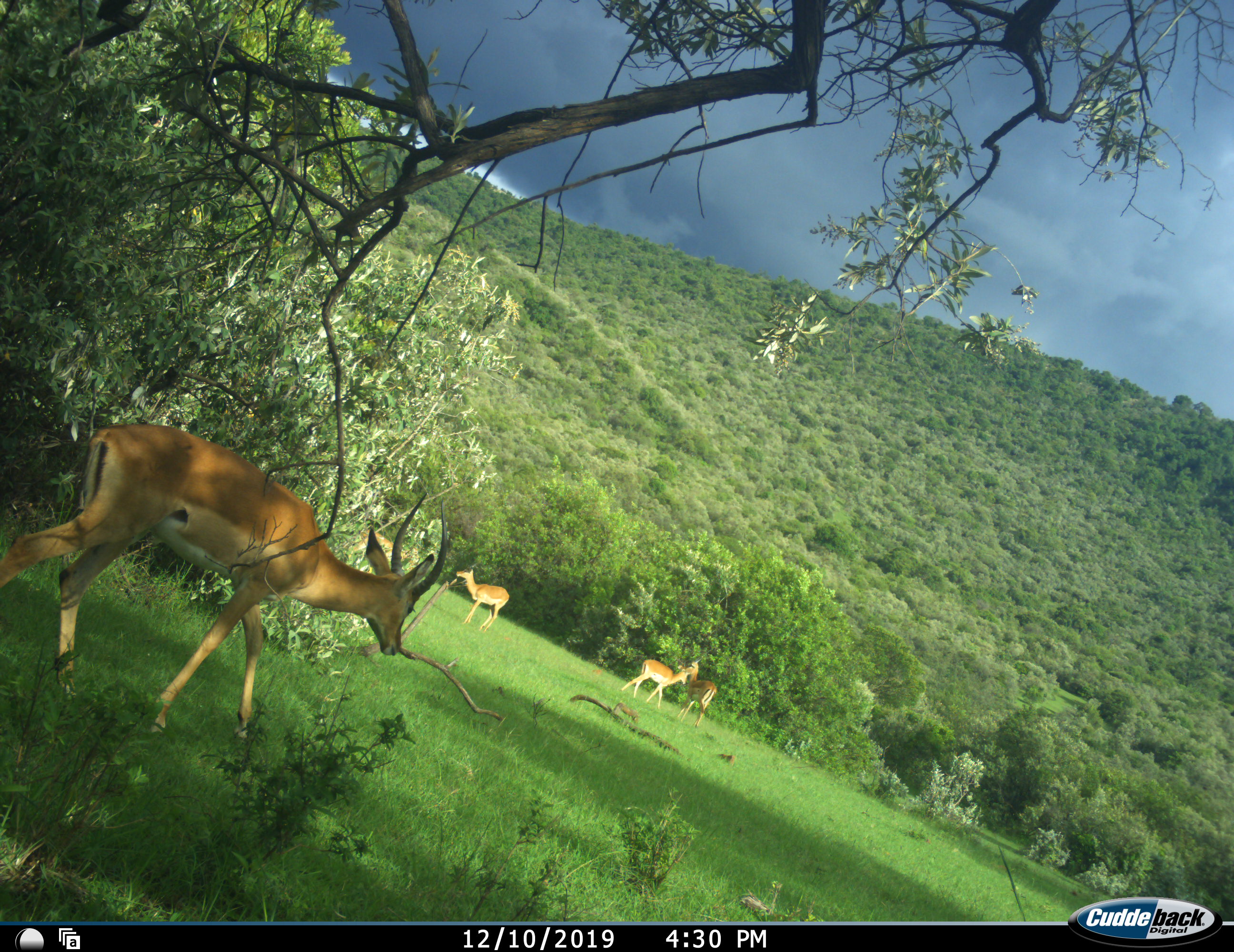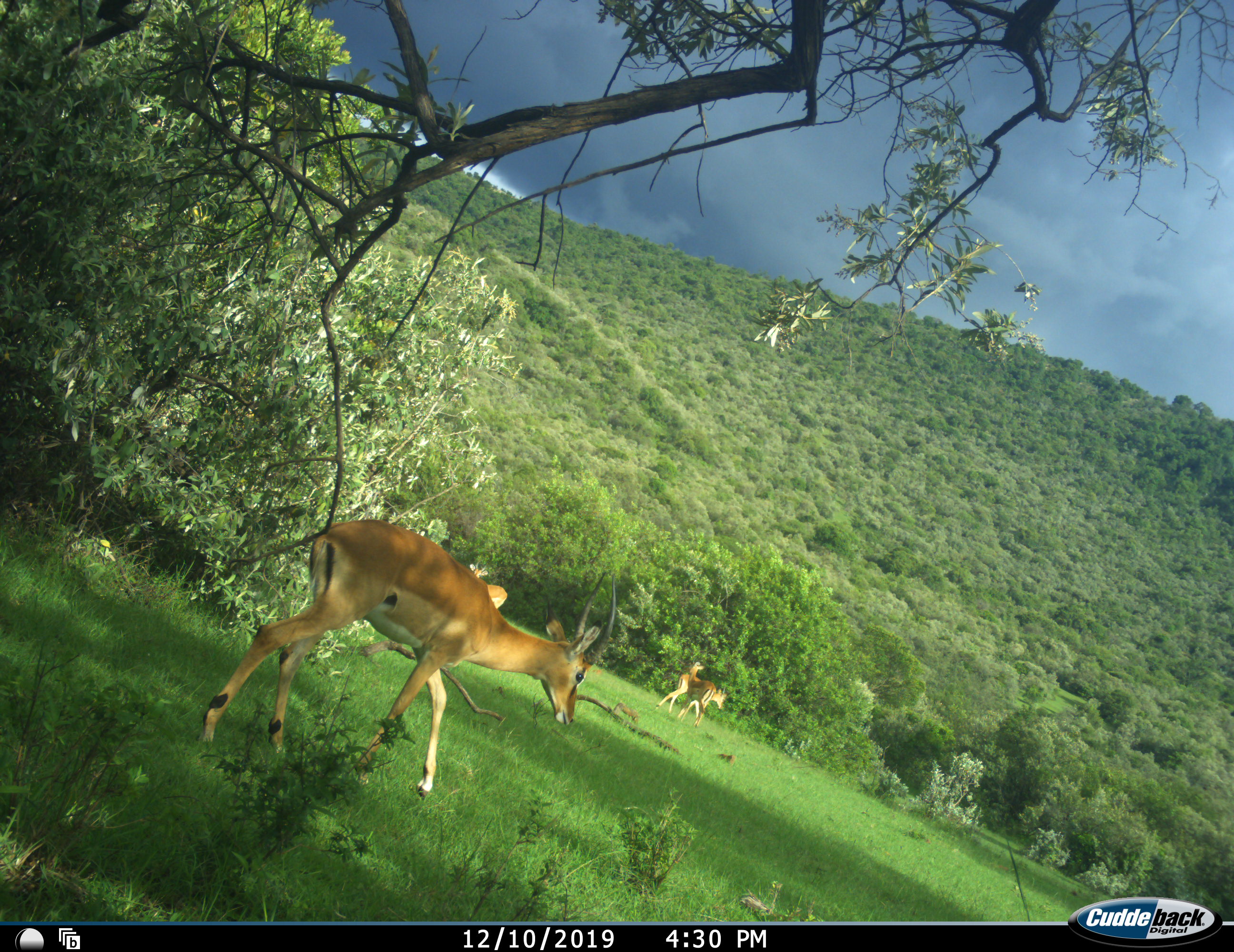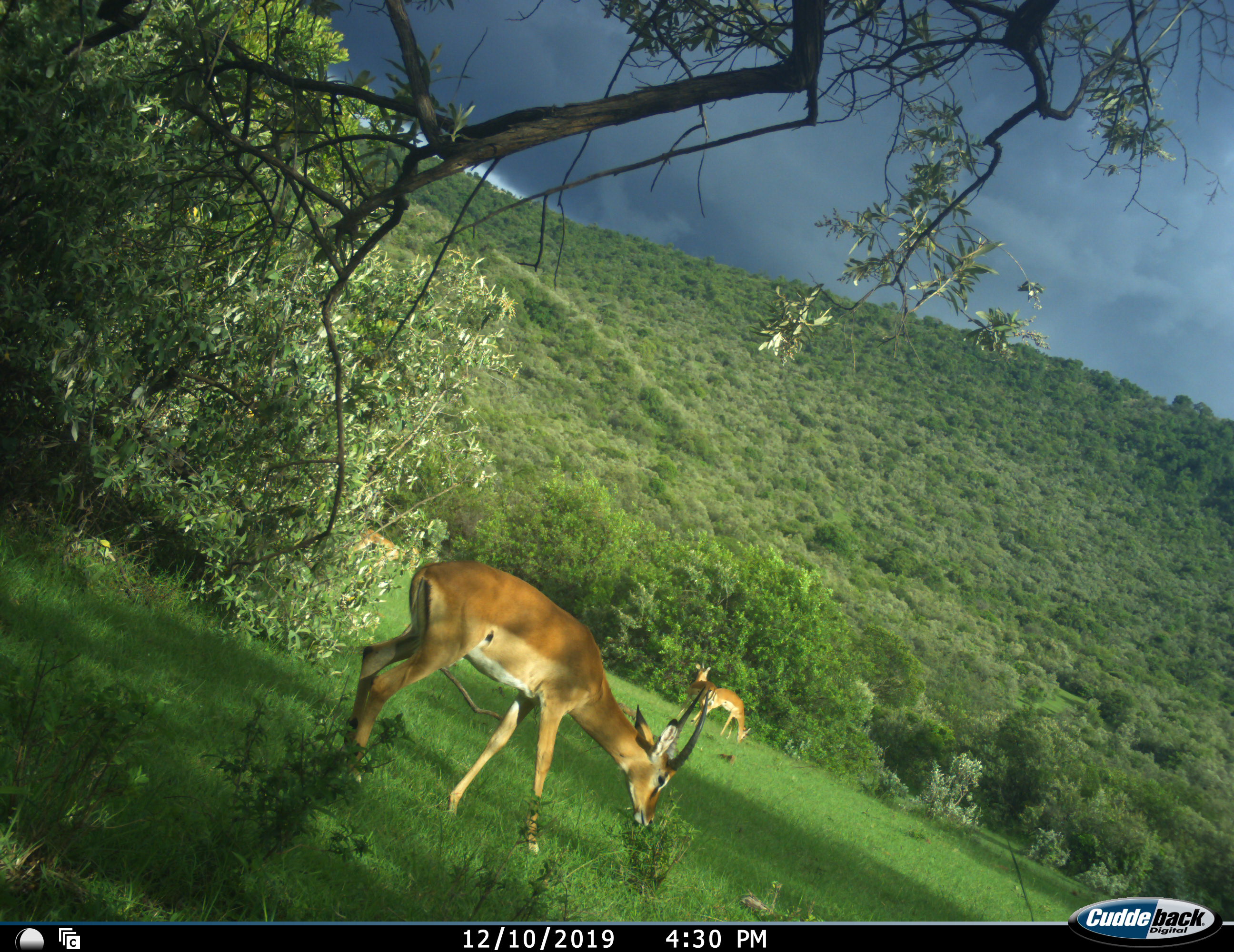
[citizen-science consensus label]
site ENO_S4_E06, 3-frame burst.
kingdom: Animalia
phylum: Chordata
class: Mammalia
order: Artiodactyla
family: Bovidae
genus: Aepyceros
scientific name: Aepyceros melampus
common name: impala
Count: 5.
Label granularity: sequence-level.